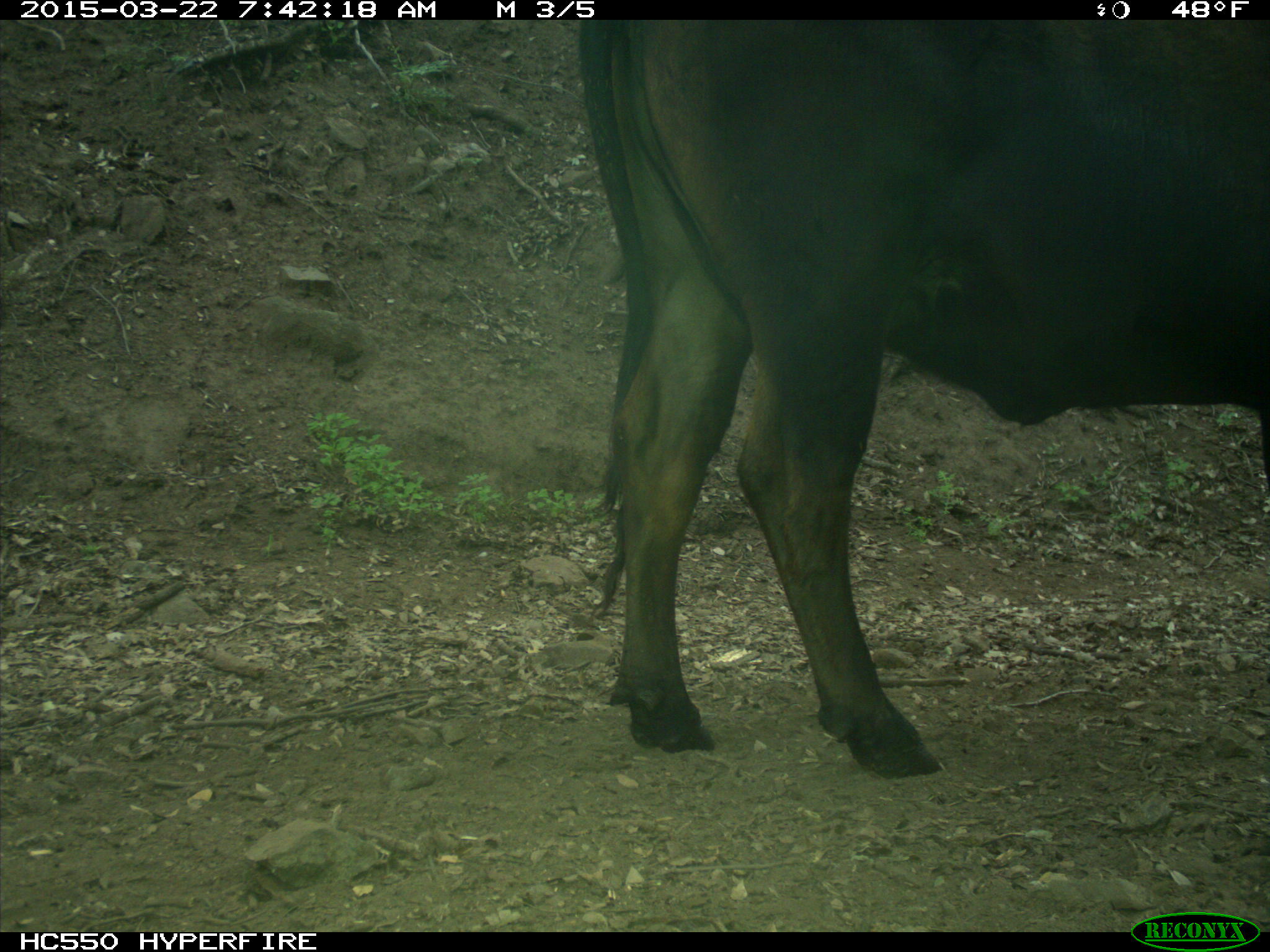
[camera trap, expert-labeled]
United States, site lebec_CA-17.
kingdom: Animalia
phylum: Chordata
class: Mammalia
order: Artiodactyla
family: Bovidae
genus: Bos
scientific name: Bos taurus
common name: domestic cow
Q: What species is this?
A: Bos taurus (domestic cow).